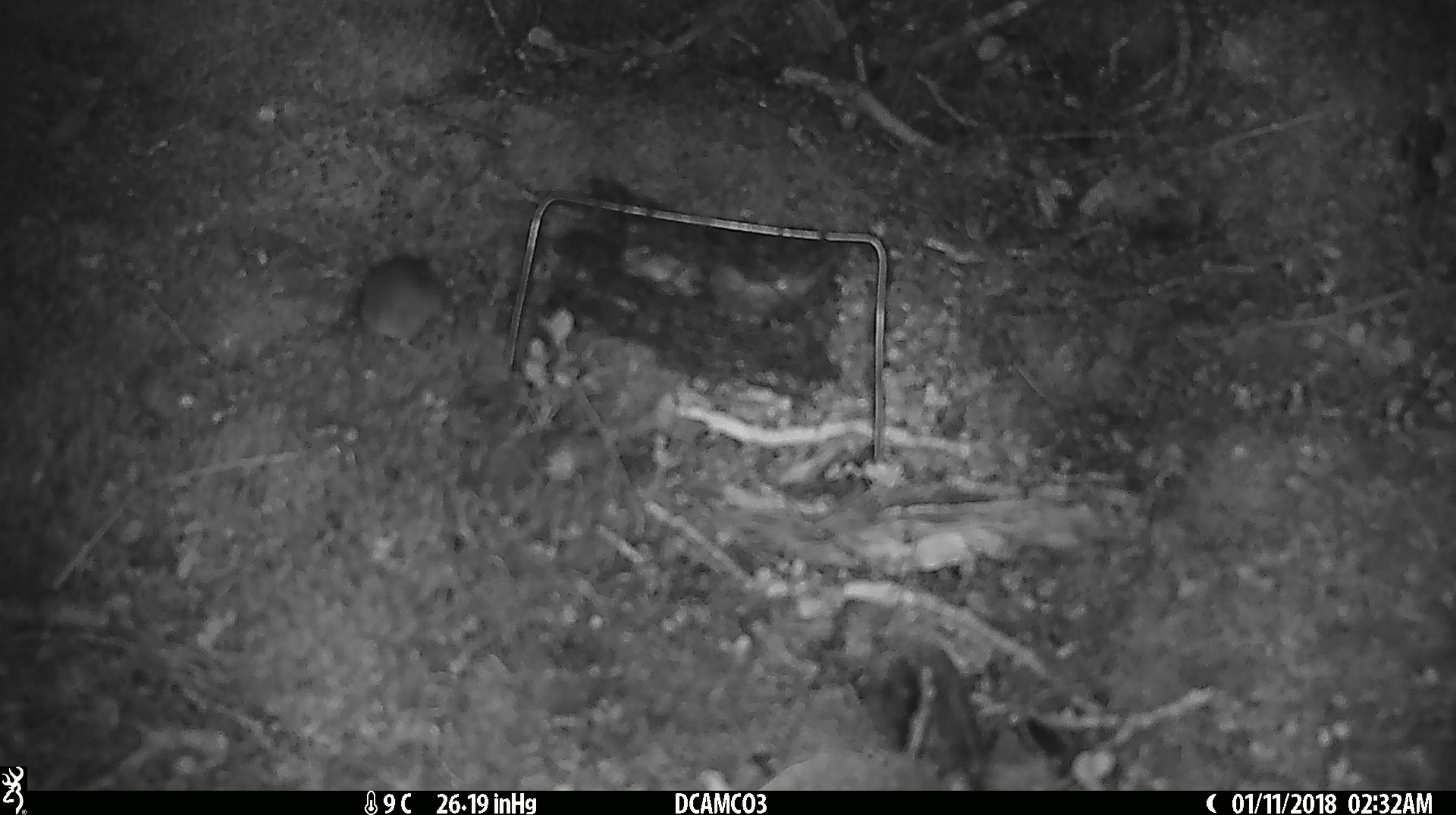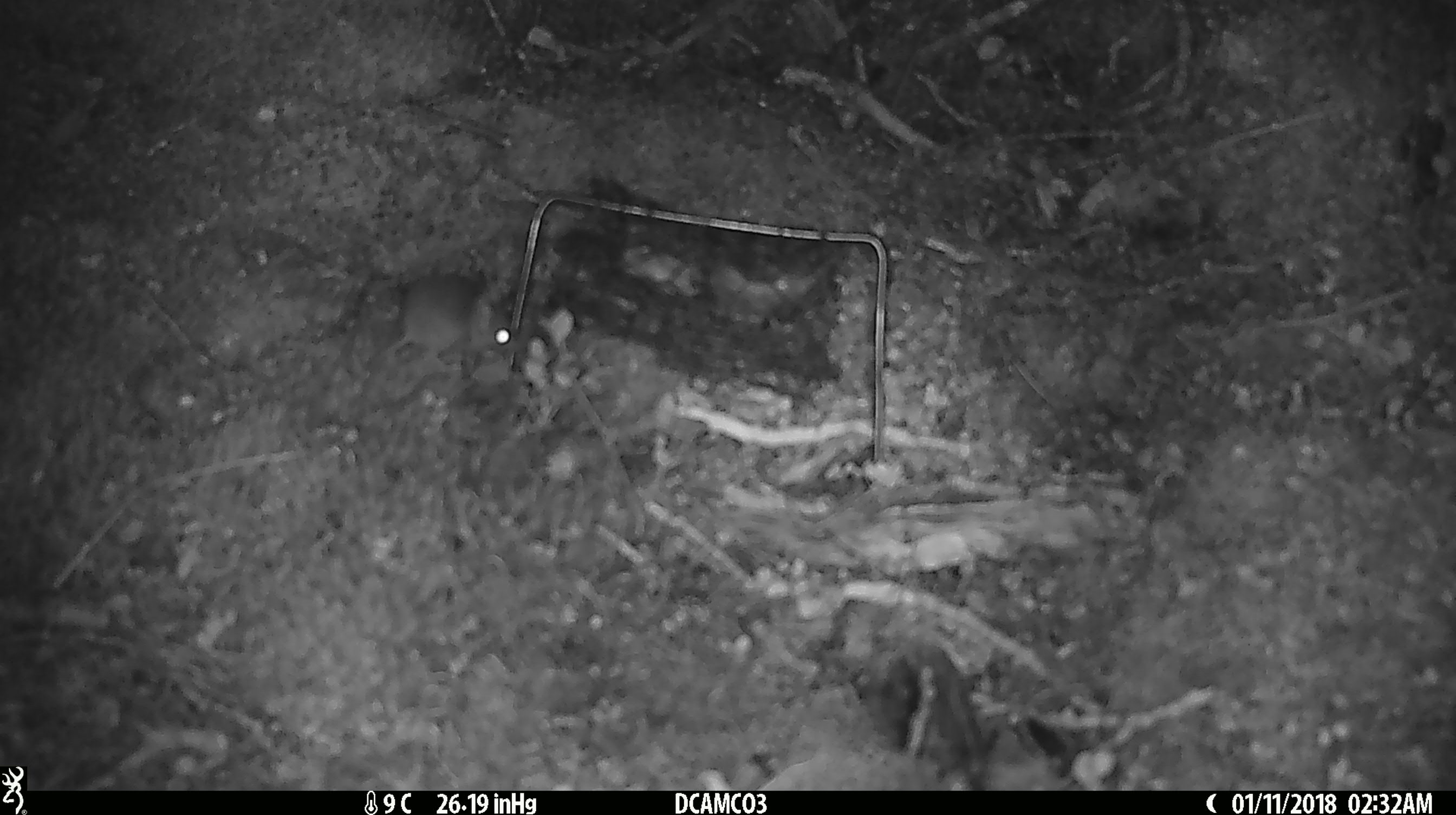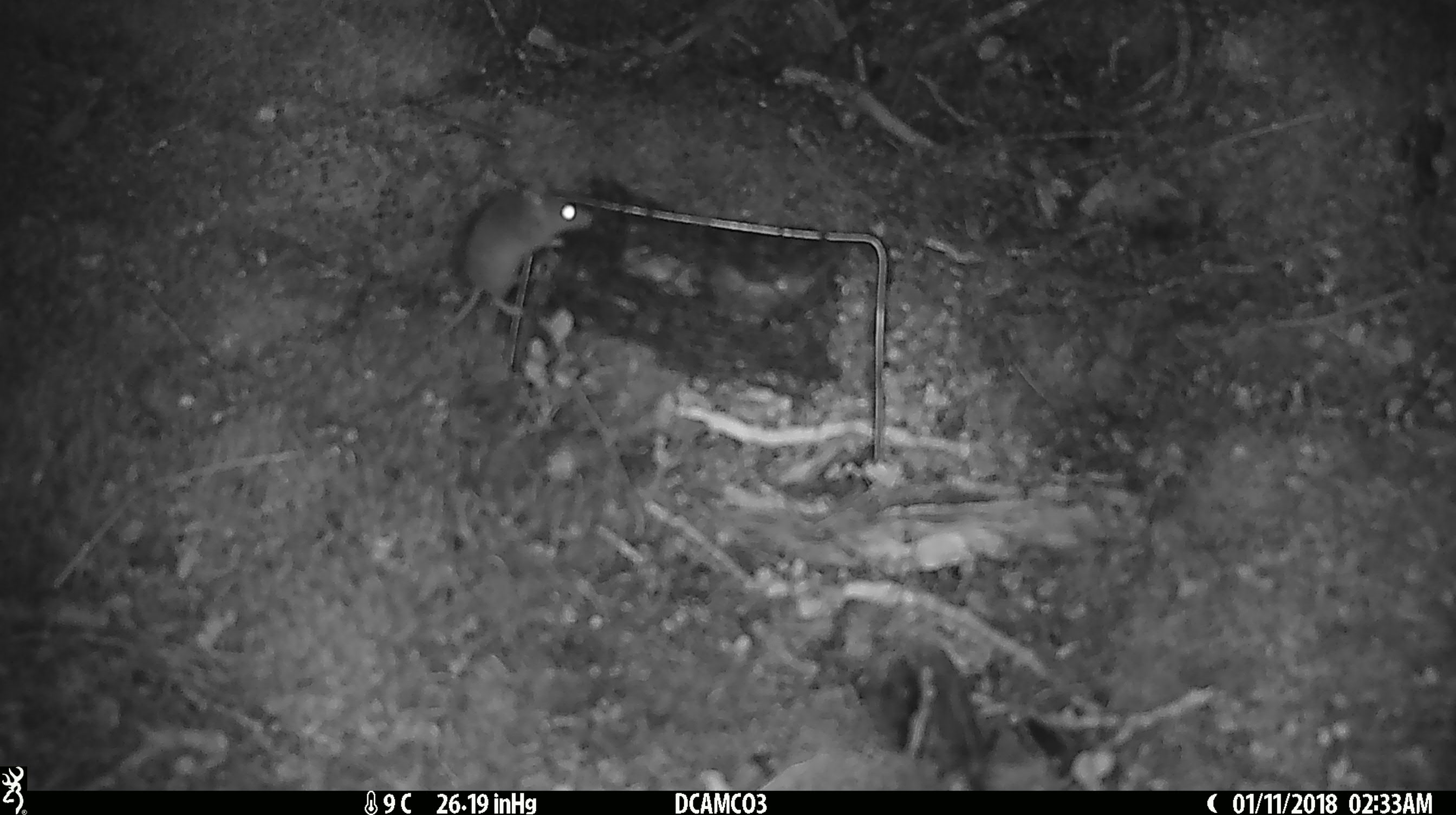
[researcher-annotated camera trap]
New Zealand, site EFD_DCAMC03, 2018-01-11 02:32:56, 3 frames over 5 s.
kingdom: Animalia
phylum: Chordata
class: Mammalia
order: Rodentia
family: Muridae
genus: Mus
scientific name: Mus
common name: mouse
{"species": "mouse (Mus)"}